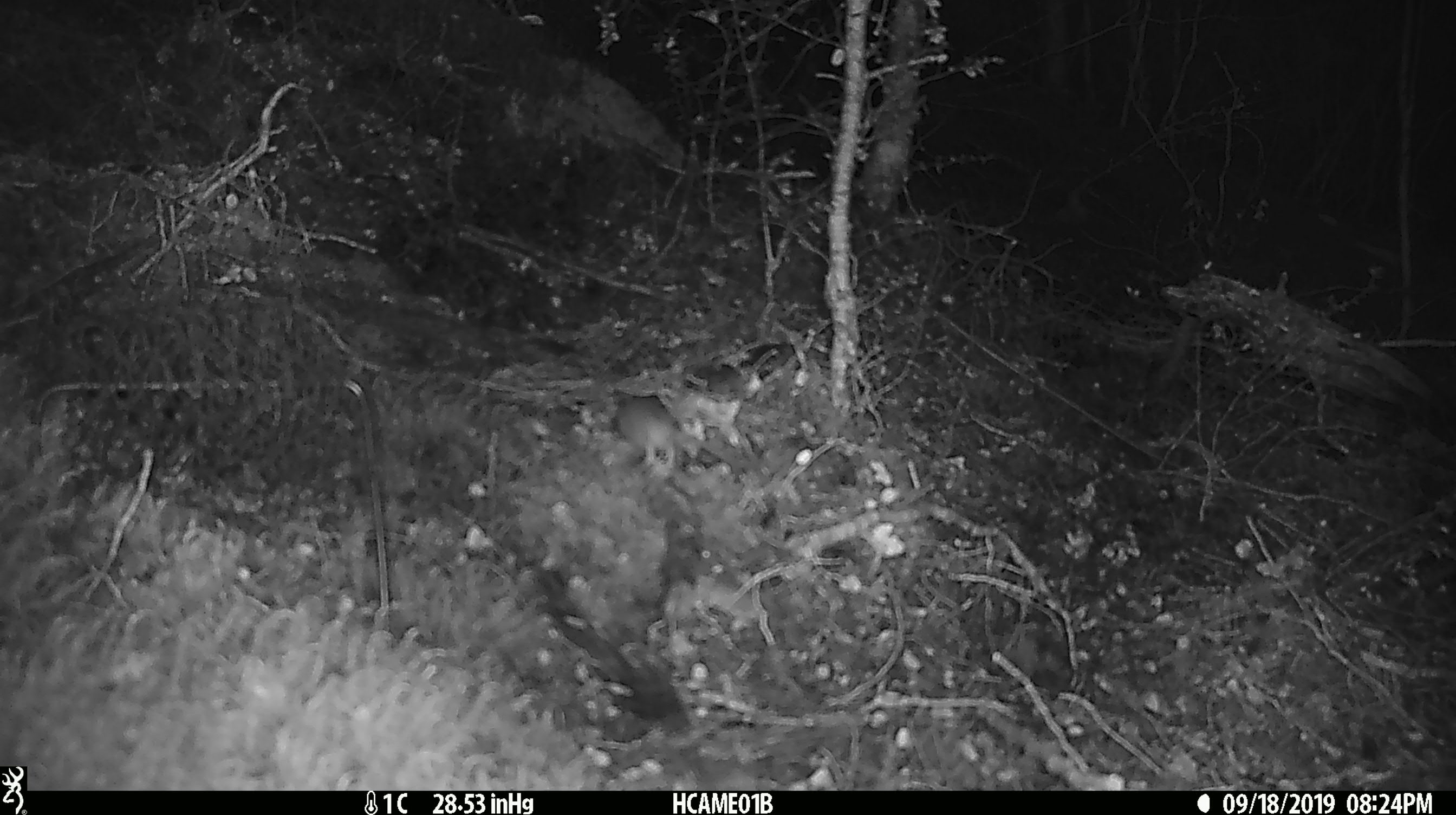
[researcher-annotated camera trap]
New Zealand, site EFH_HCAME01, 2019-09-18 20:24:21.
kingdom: Animalia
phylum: Chordata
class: Mammalia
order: Rodentia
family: Muridae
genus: Mus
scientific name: Mus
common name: mouse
Mouse (Mus).